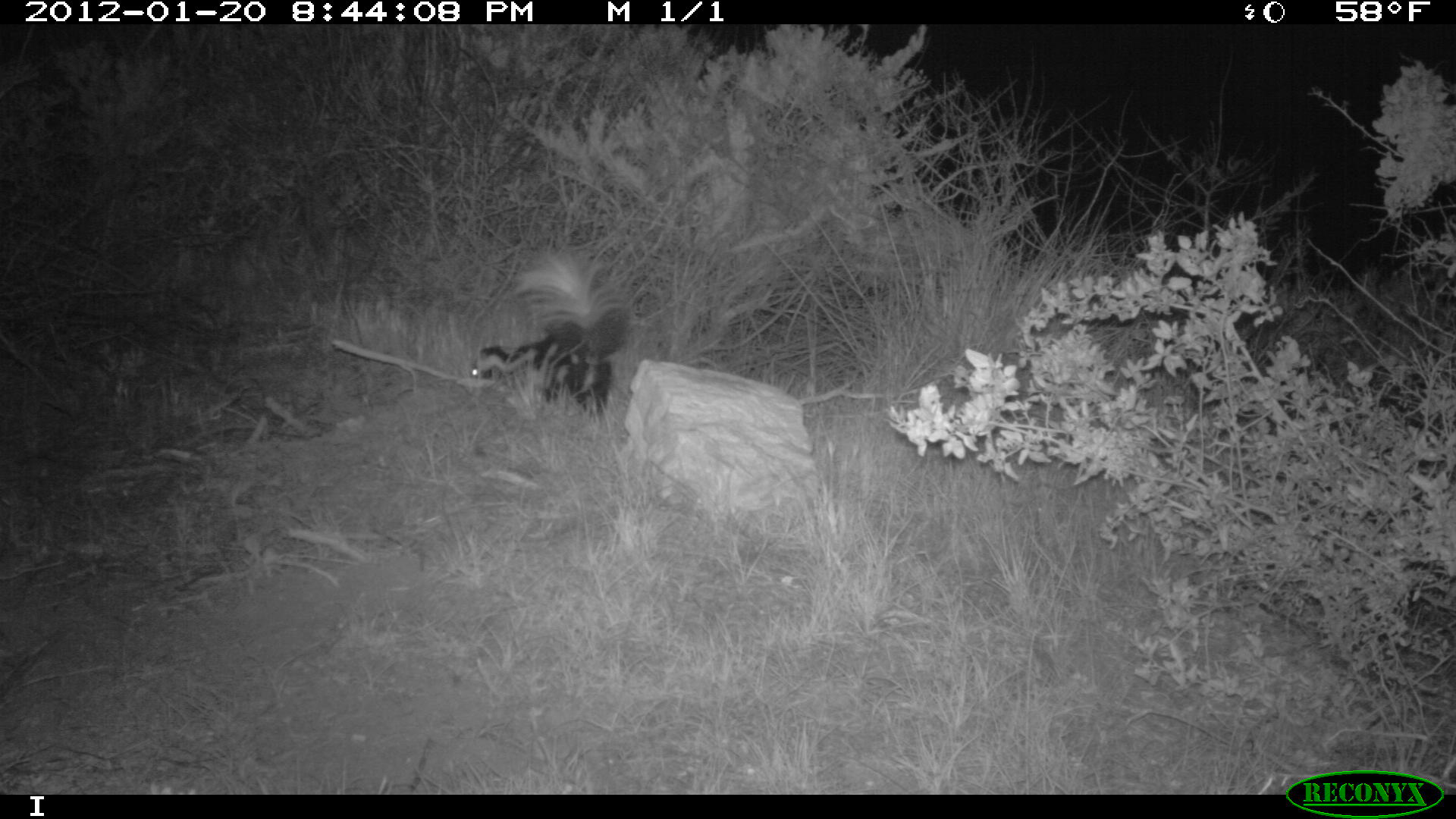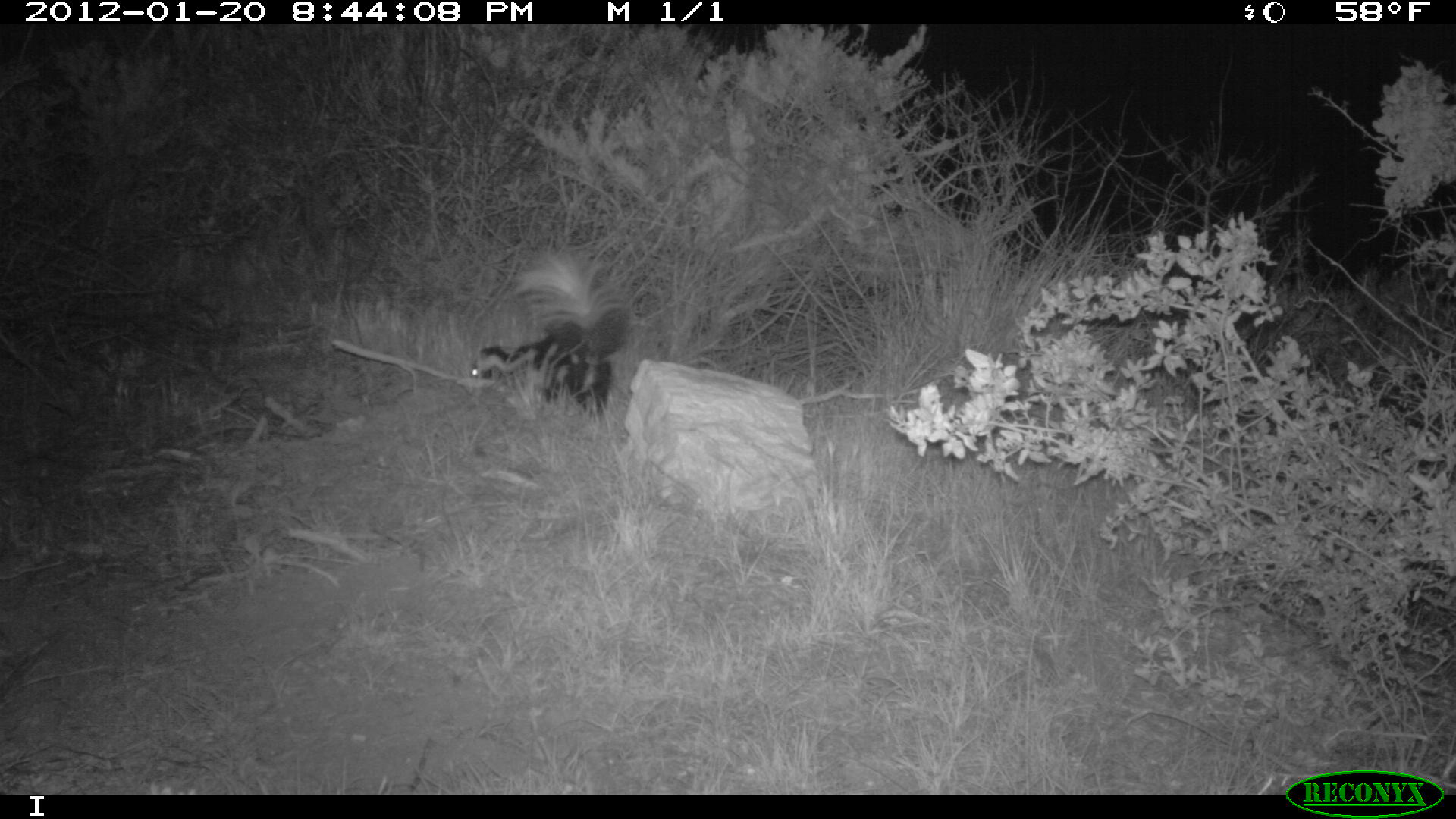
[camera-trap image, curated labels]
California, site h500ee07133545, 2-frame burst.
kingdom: Animalia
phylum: Chordata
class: Mammalia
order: Carnivora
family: Mephitidae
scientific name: Mephitidae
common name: skunk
Skunk (Mephitidae).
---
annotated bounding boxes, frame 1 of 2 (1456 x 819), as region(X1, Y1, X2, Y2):
skunk: region(468, 254, 628, 417)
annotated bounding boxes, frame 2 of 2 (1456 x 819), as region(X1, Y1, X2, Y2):
skunk: region(470, 251, 626, 413)